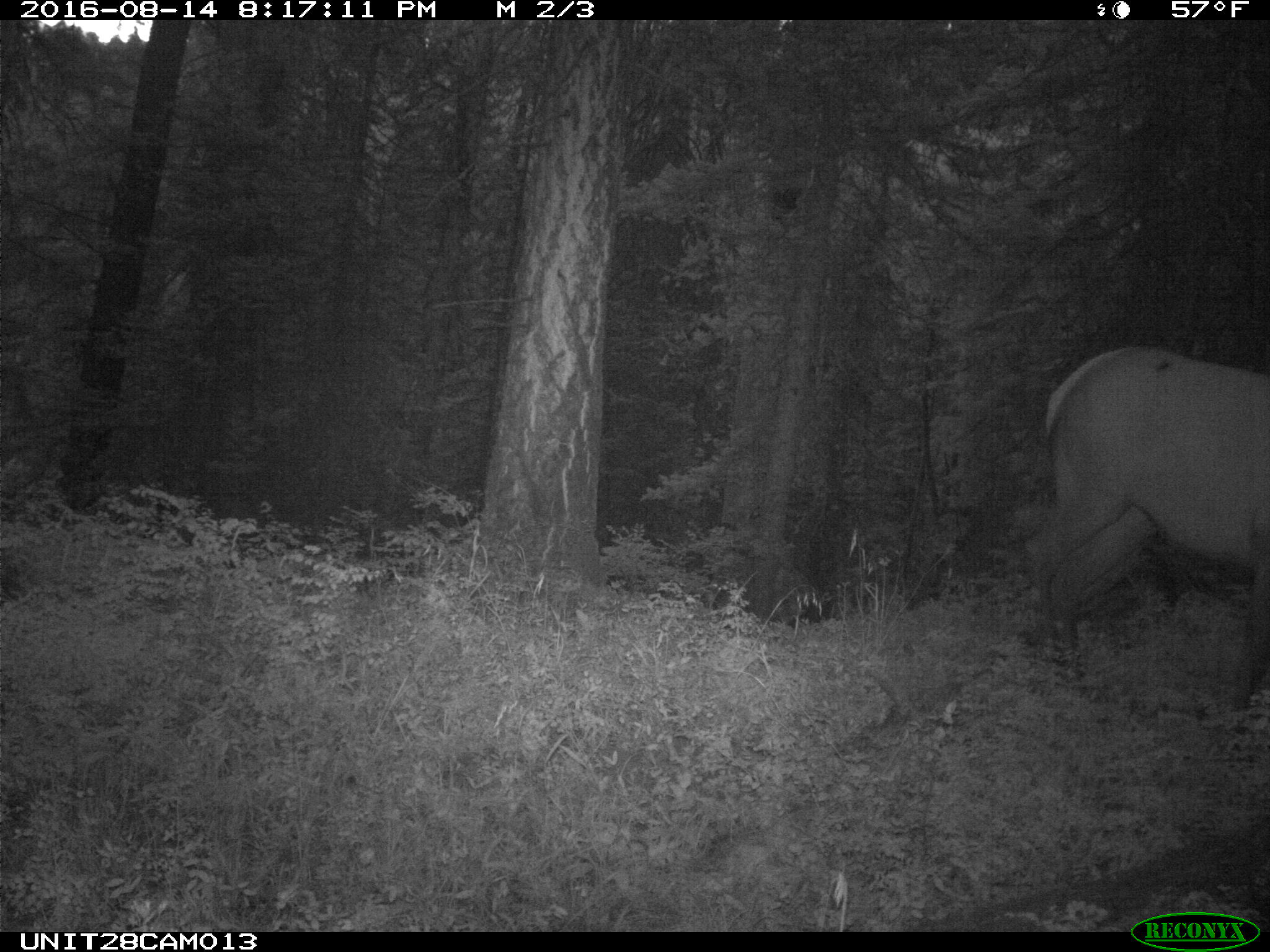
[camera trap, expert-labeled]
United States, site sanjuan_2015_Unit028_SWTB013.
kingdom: Animalia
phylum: Chordata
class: Mammalia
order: Artiodactyla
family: Cervidae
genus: Cervus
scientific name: Cervus elaphus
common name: red deer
Cervus elaphus (red deer).